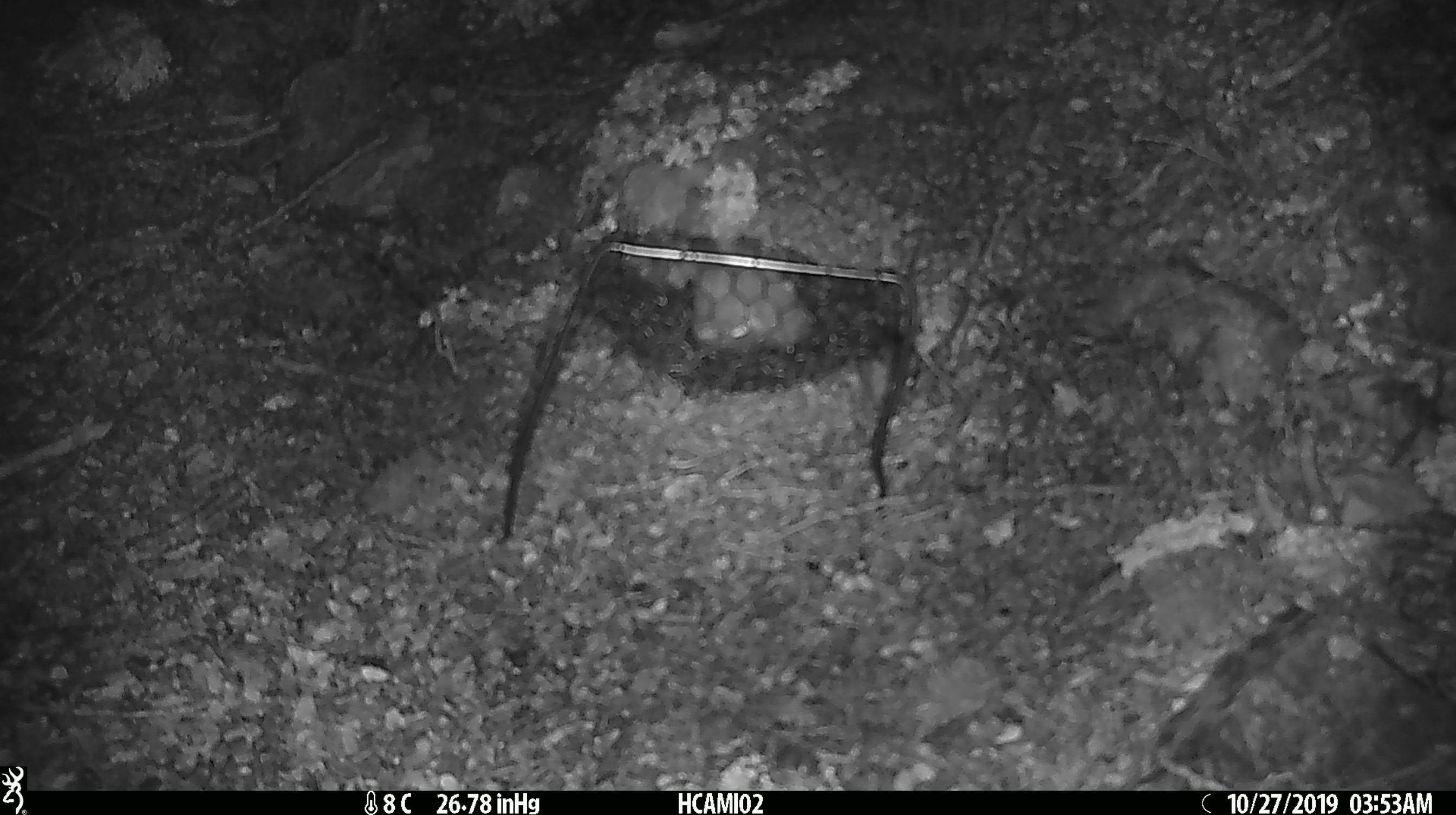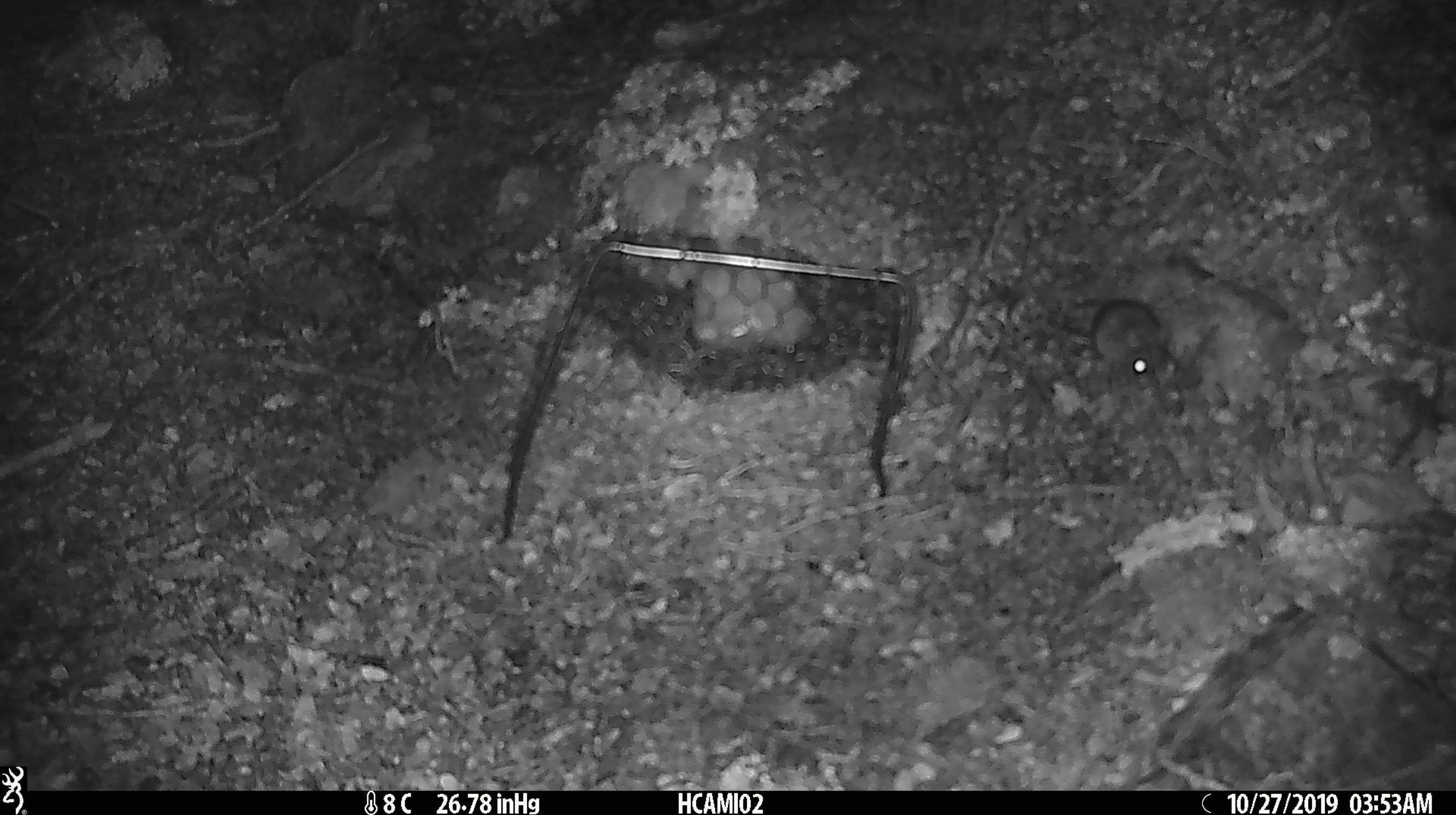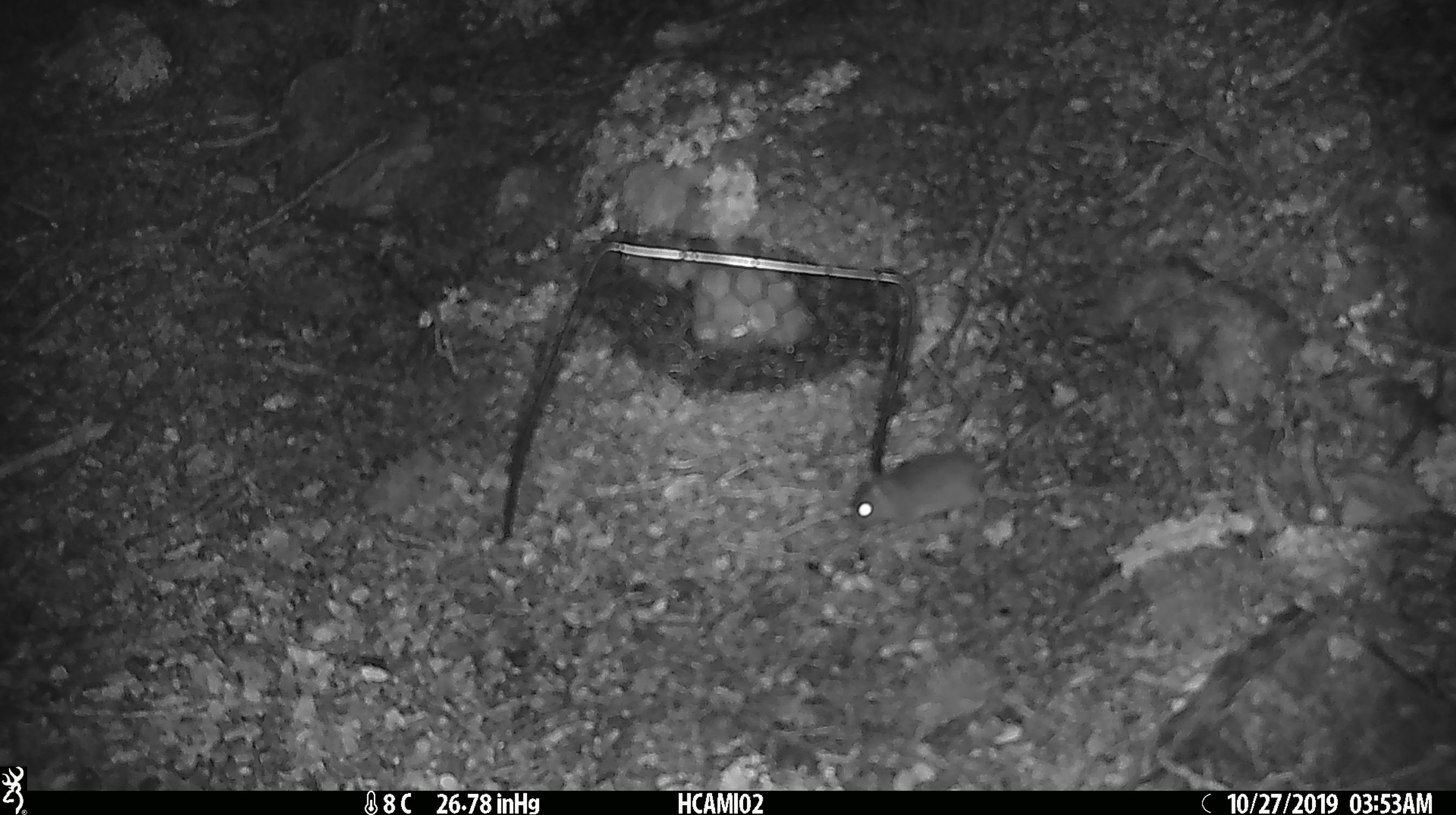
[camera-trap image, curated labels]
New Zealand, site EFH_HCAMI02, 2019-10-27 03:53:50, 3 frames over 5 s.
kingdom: Animalia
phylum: Chordata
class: Mammalia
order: Rodentia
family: Muridae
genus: Mus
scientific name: Mus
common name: mouse